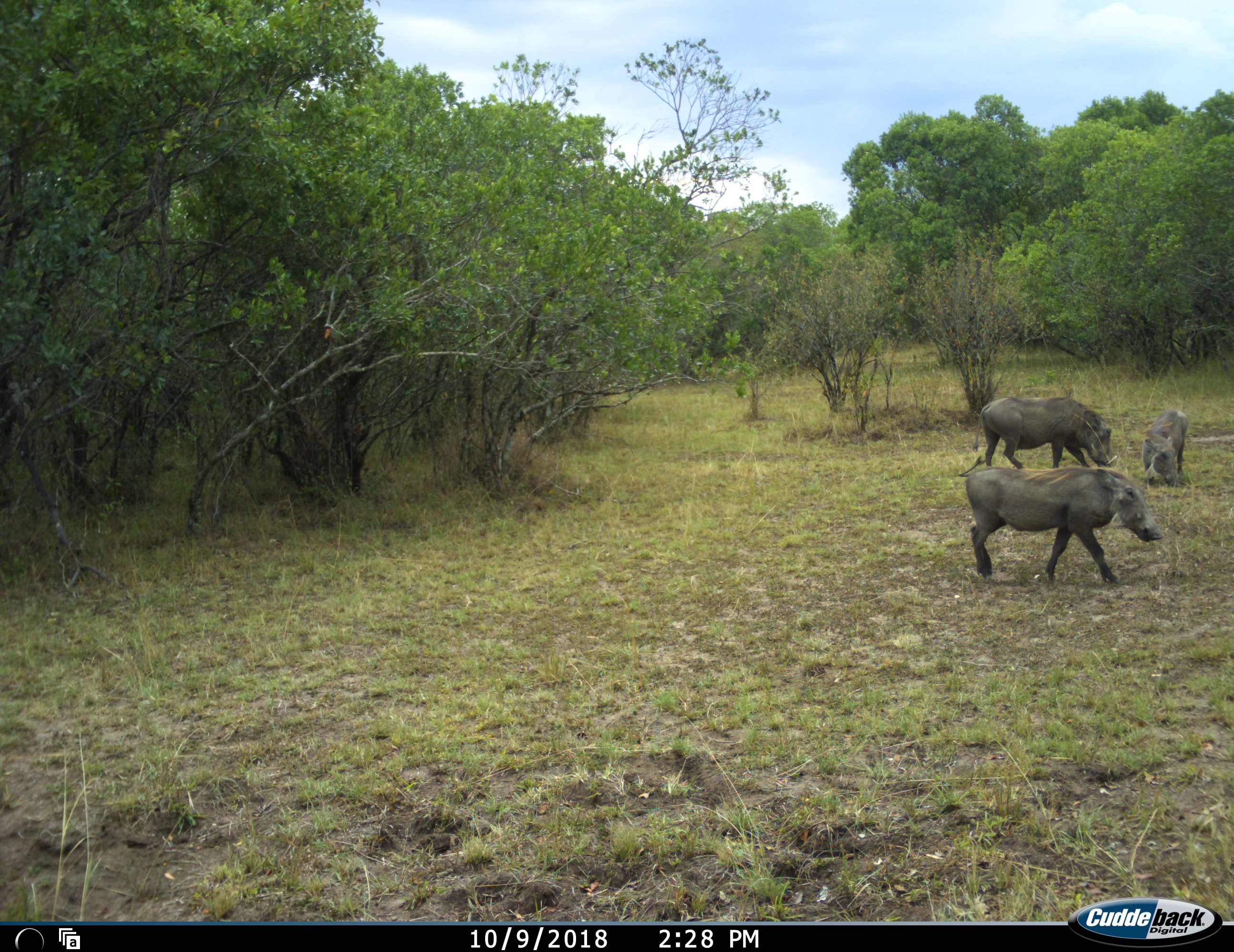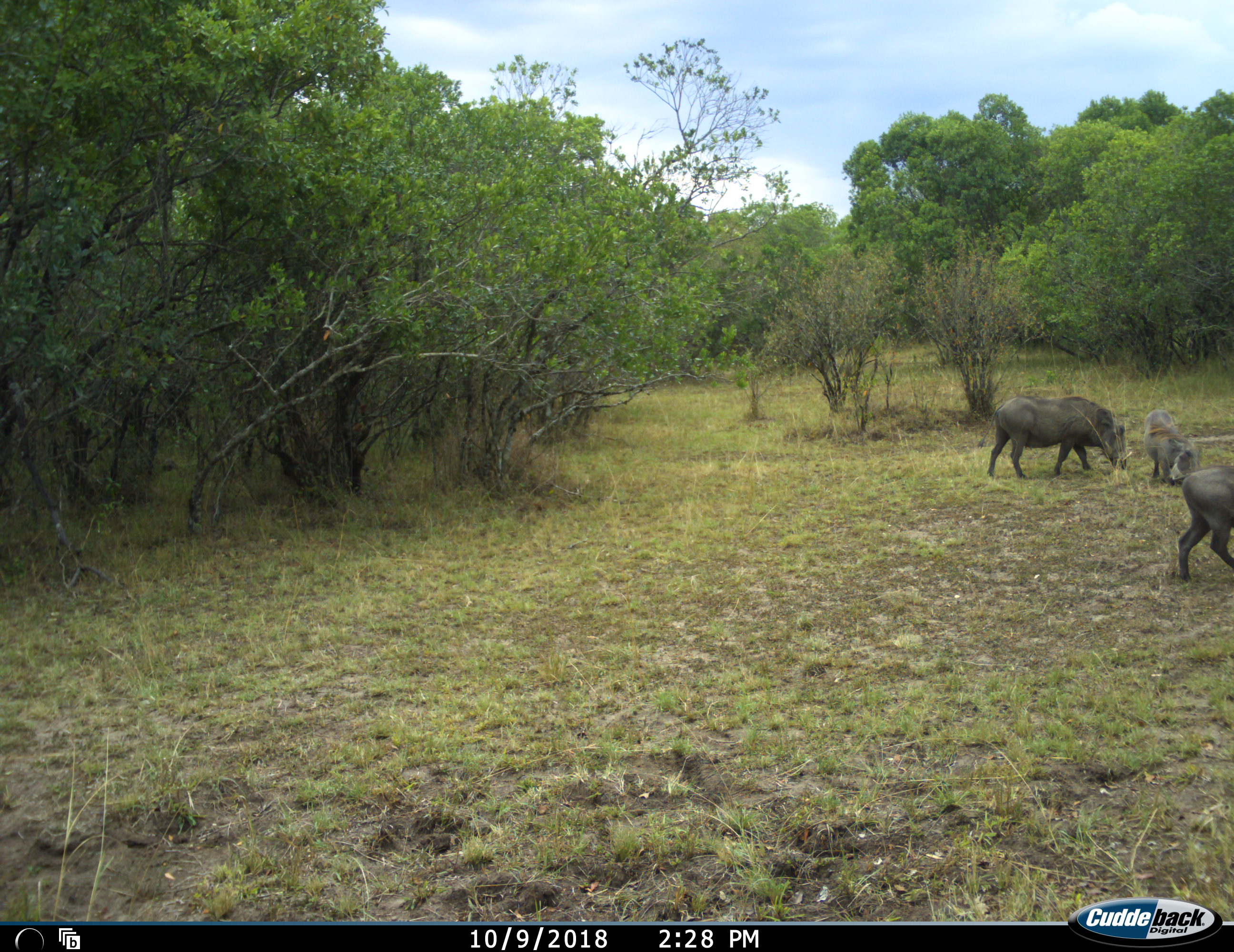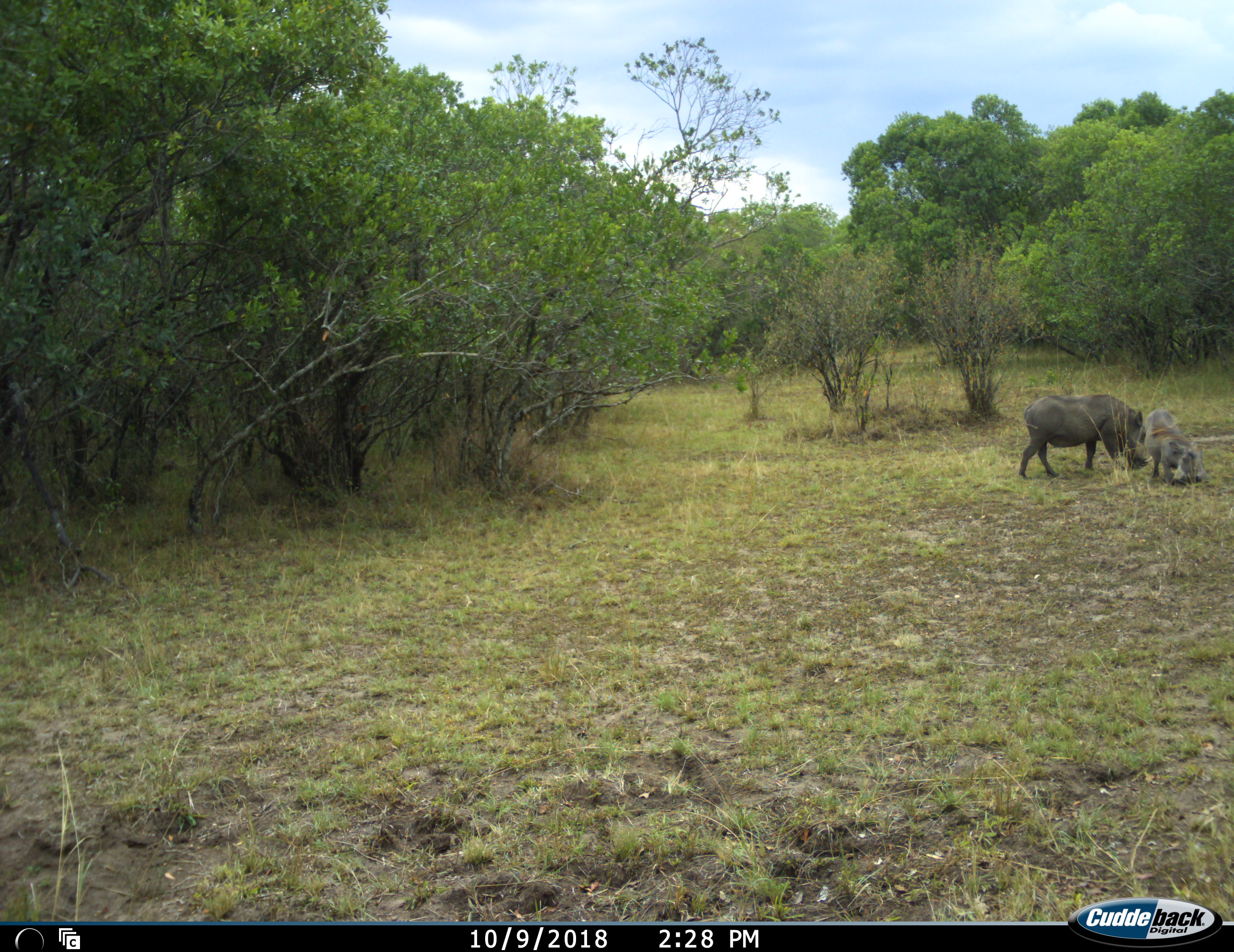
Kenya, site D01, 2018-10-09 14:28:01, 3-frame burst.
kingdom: Animalia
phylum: Chordata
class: Mammalia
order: Artiodactyla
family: Suidae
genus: Phacochoerus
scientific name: Phacochoerus africanus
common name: warthog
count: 3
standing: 10%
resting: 0%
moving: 70%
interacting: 0%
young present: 50%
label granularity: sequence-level